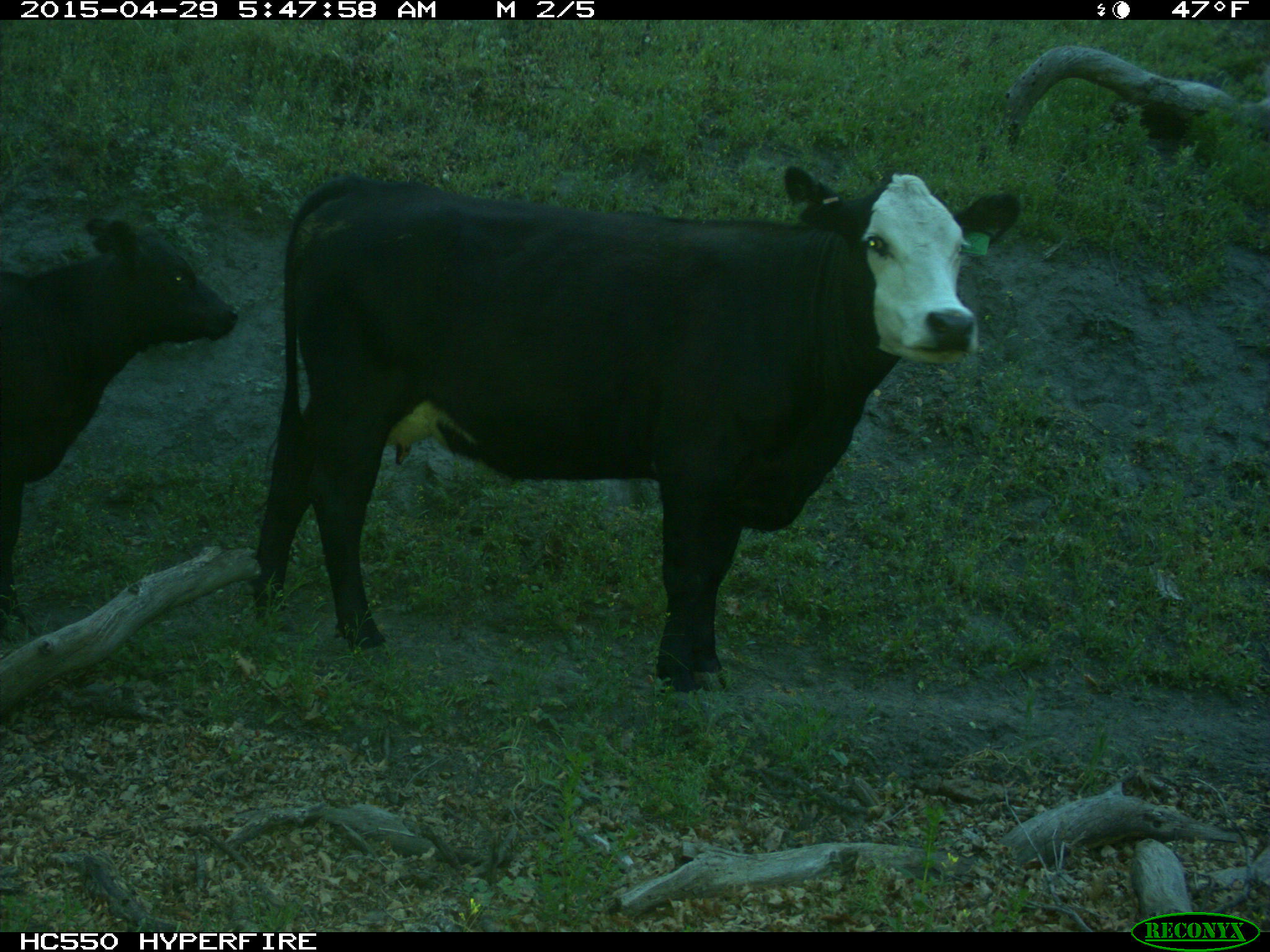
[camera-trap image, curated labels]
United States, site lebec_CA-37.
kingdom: Animalia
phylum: Chordata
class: Mammalia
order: Artiodactyla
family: Bovidae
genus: Bos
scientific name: Bos taurus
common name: domestic cow